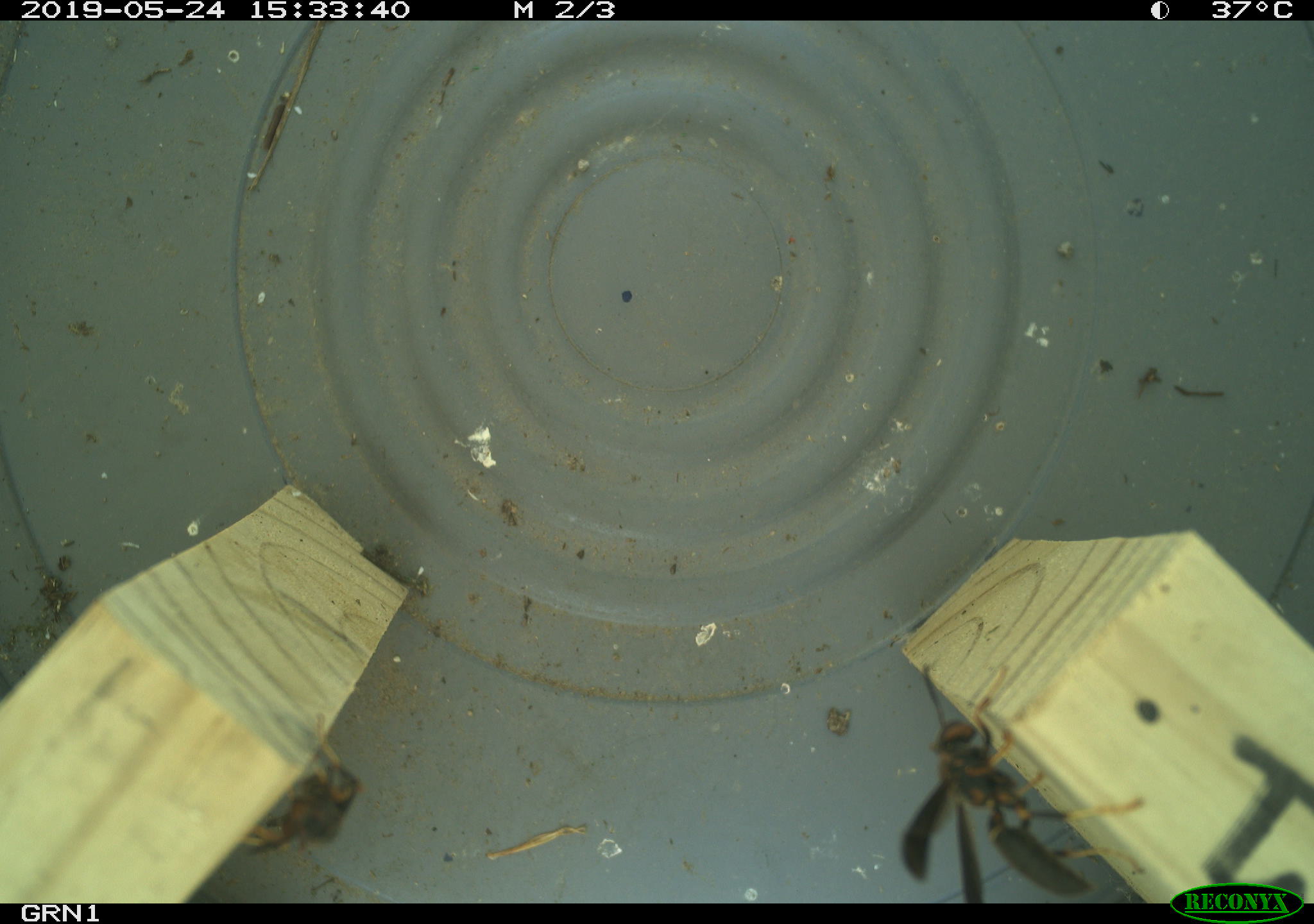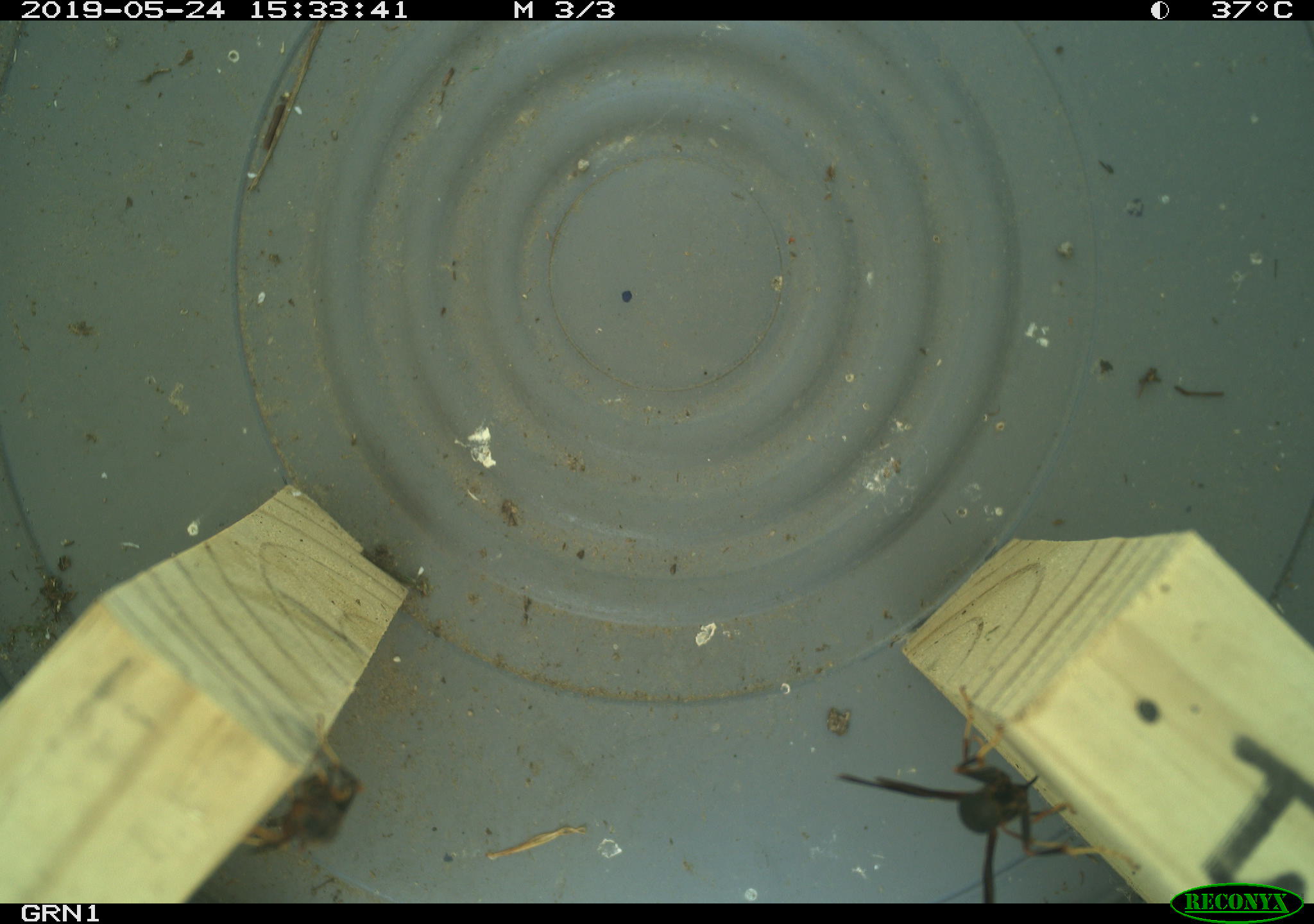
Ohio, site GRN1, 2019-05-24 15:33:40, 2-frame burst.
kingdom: Animalia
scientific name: Animalia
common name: animal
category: invertebrate